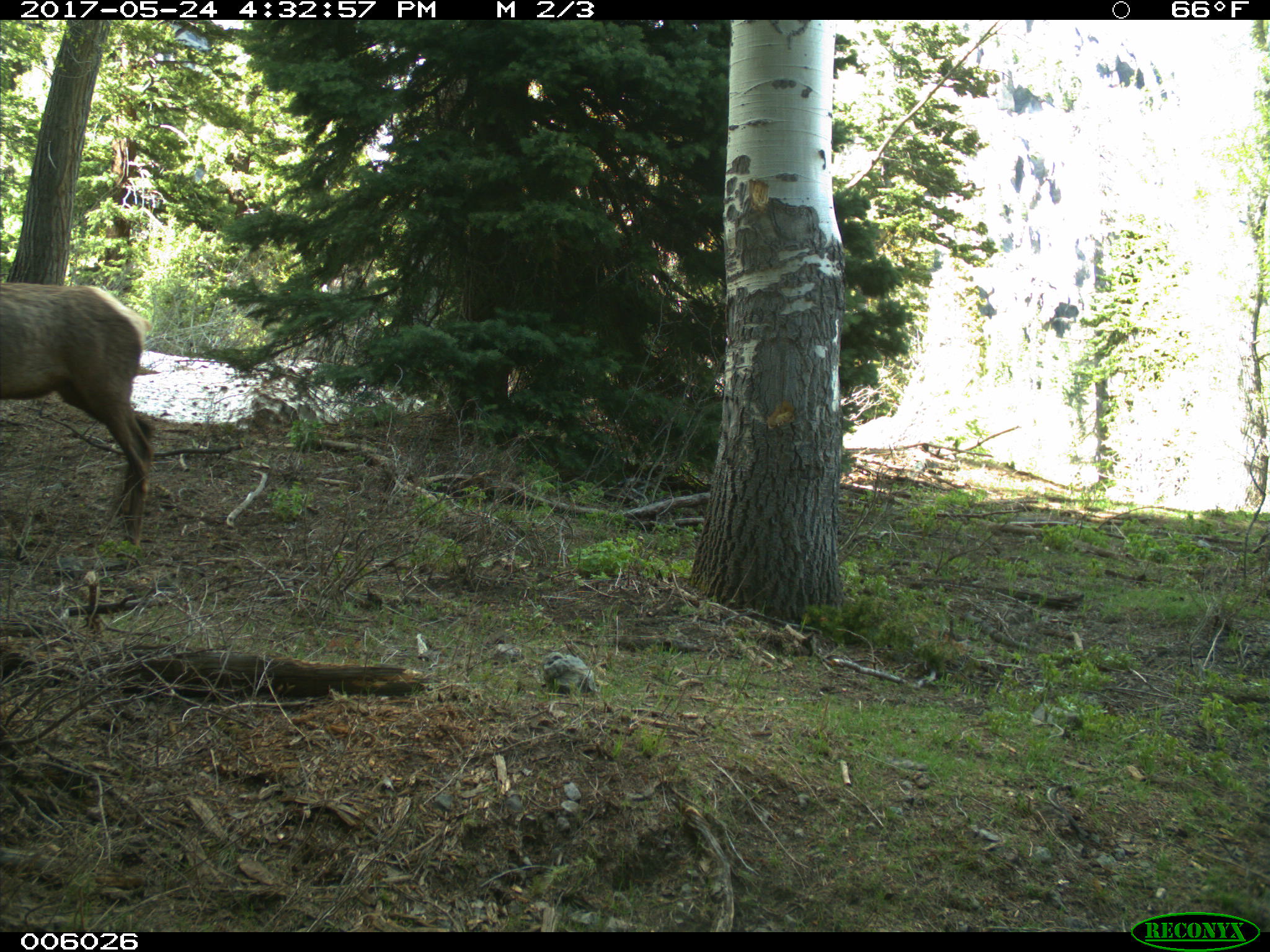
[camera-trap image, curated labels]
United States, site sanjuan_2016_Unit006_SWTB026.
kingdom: Animalia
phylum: Chordata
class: Mammalia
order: Artiodactyla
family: Cervidae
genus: Cervus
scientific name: Cervus elaphus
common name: red deer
Cervus elaphus (red deer).